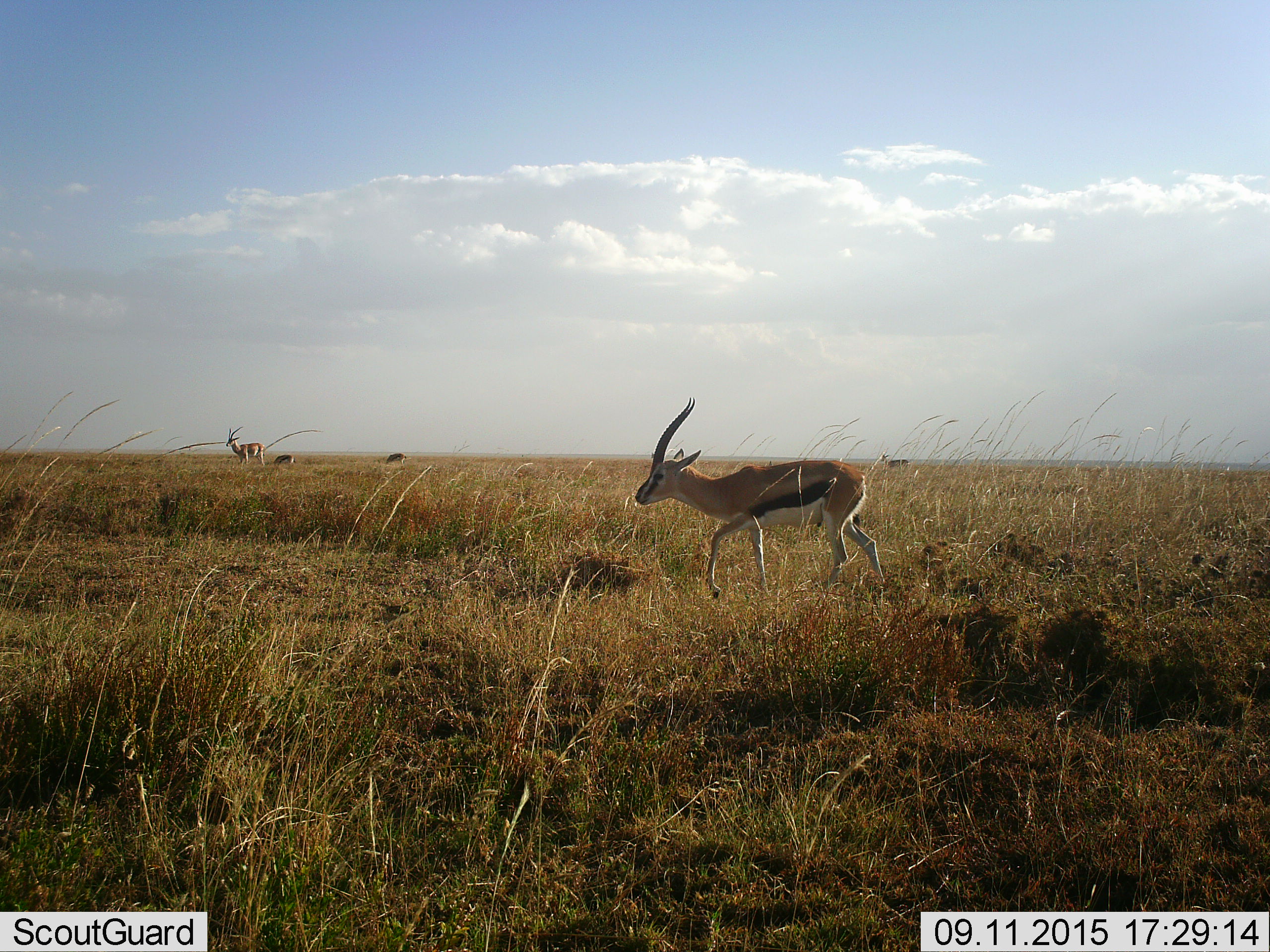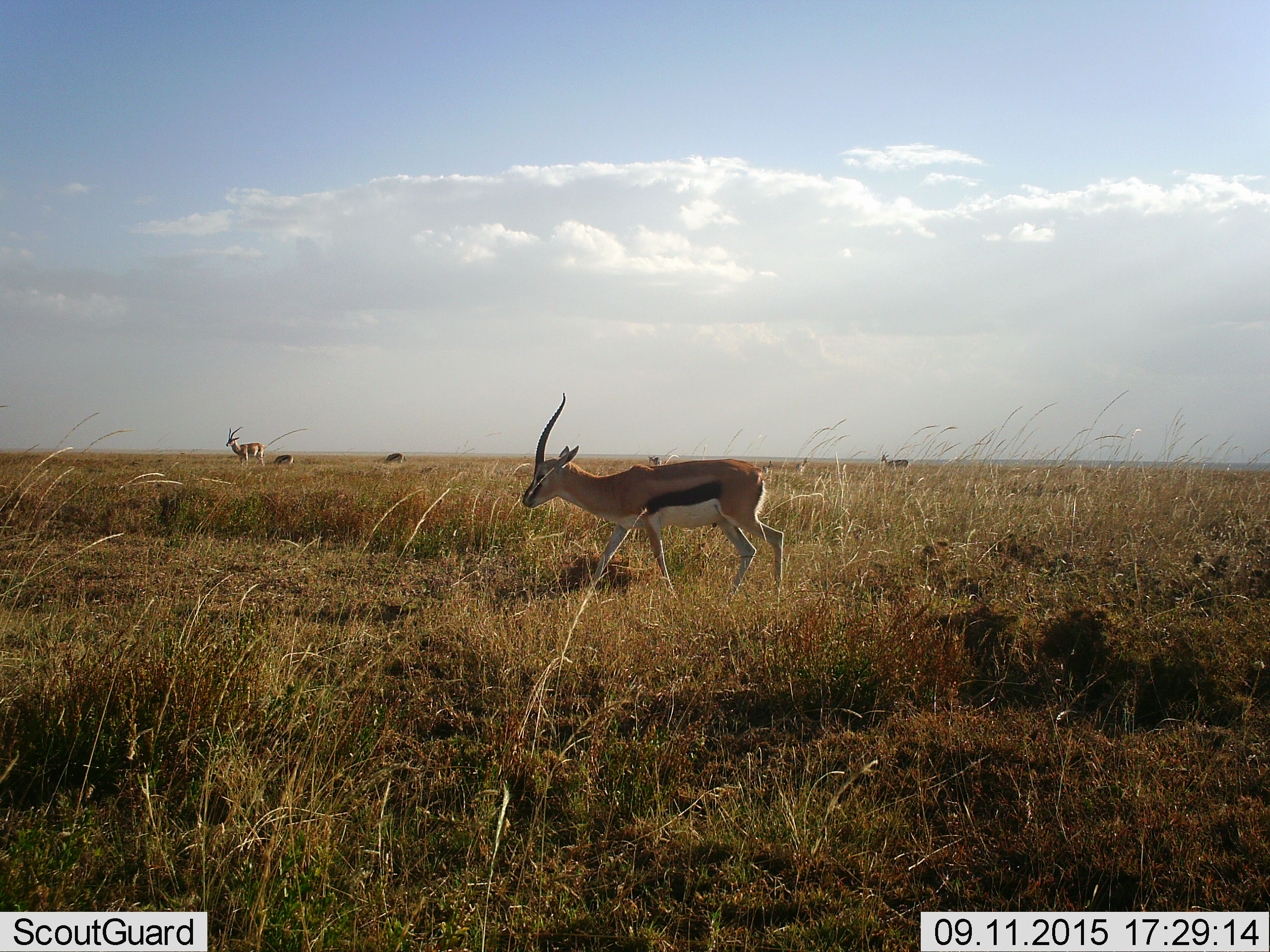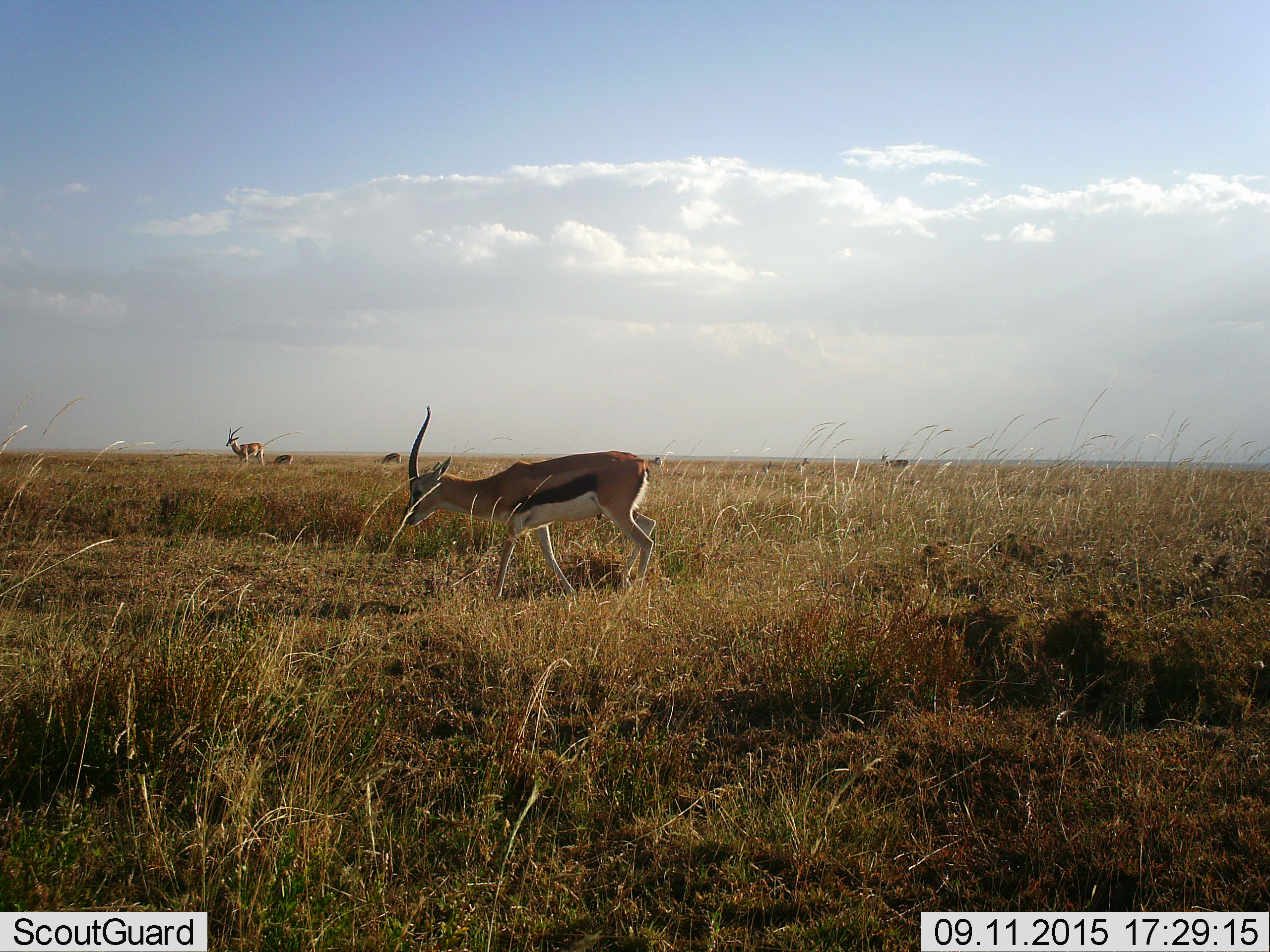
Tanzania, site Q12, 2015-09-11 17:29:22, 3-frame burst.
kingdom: Animalia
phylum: Chordata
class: Mammalia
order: Artiodactyla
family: Bovidae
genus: Eudorcas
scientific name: Eudorcas thomsonii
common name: thomson's gazelle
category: gazellethomsons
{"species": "gazellethomsons (thomson's gazelle) (Eudorcas thomsonii)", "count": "5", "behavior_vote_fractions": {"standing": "100%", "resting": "0%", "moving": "100%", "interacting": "0%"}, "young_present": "0%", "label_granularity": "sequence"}